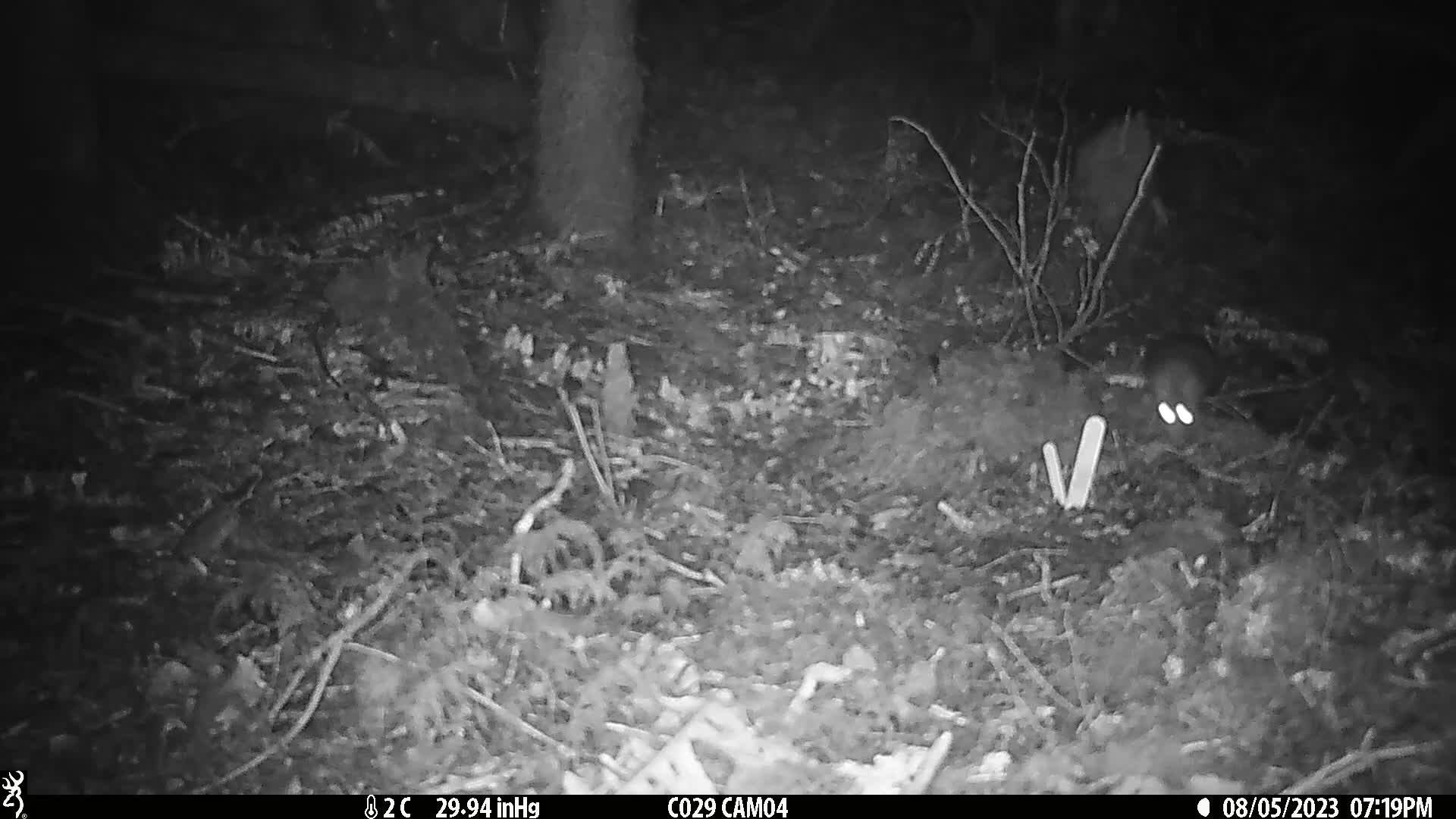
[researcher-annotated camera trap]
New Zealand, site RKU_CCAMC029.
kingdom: Animalia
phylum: Chordata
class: Mammalia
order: Rodentia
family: Muridae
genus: Rattus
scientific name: Rattus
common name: rat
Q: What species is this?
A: Rat (Rattus).